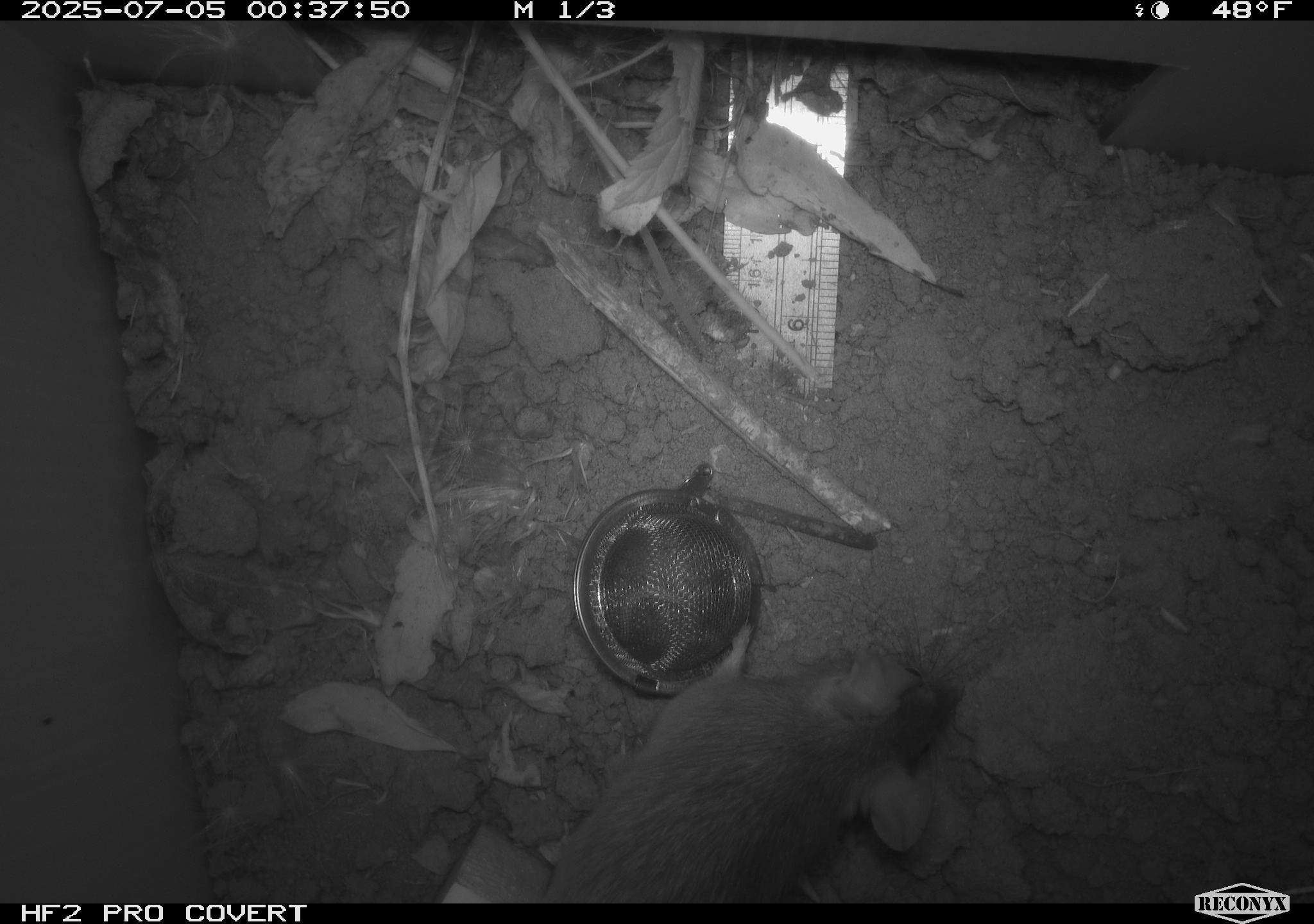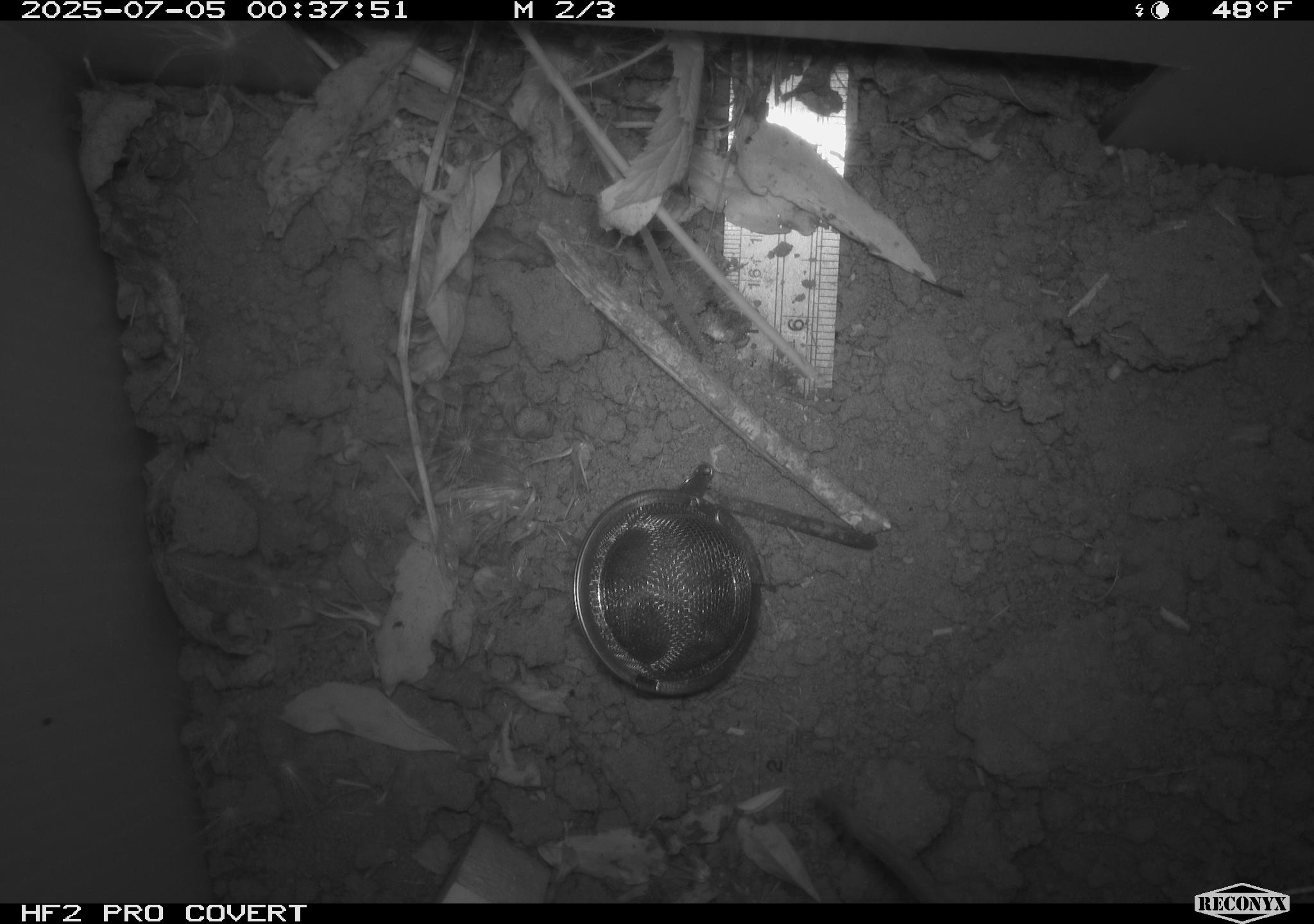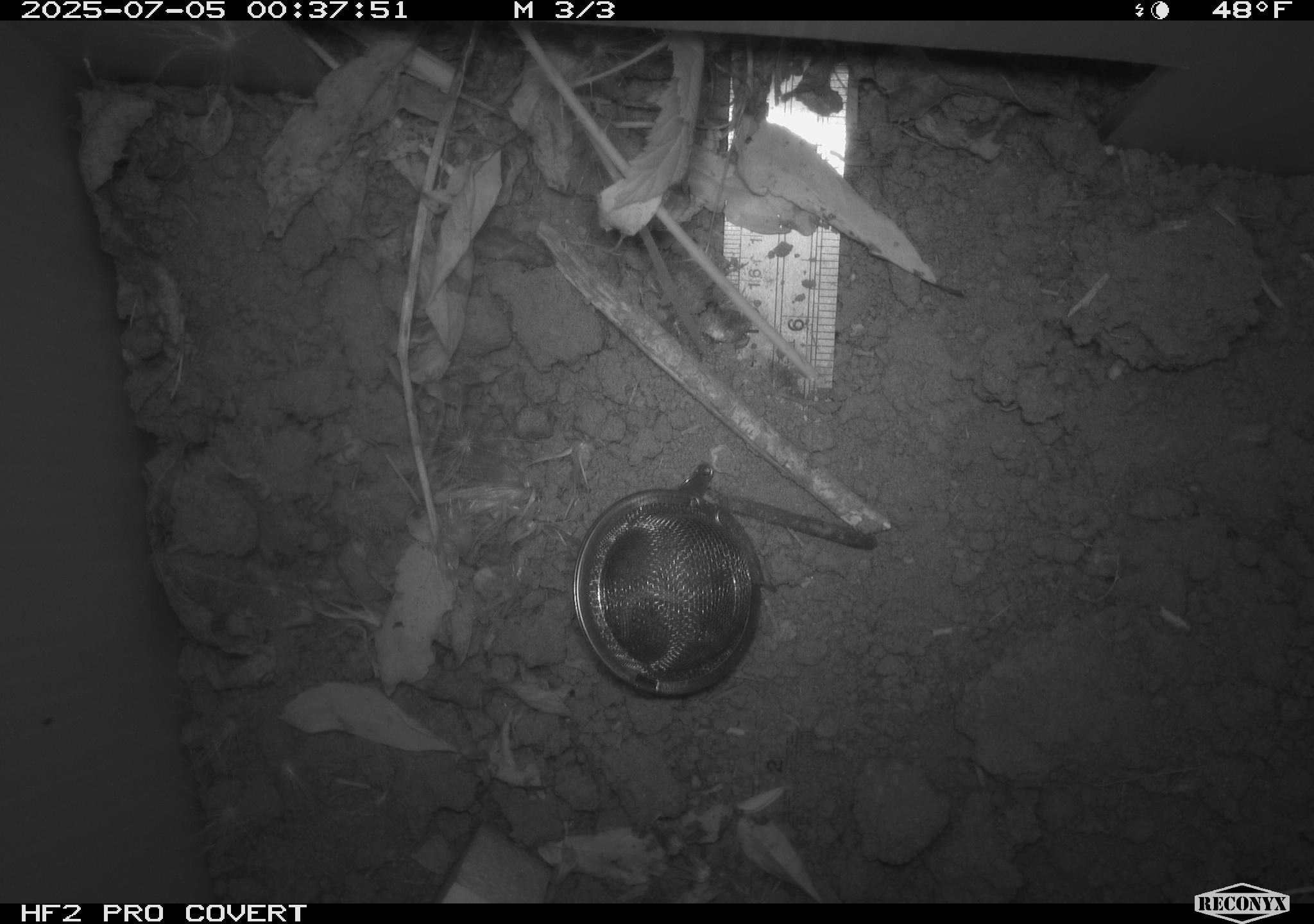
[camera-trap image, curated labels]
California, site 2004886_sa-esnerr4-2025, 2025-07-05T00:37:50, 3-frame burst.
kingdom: Animalia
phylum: Chordata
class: Mammalia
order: Rodentia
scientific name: Rodentia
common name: rodent